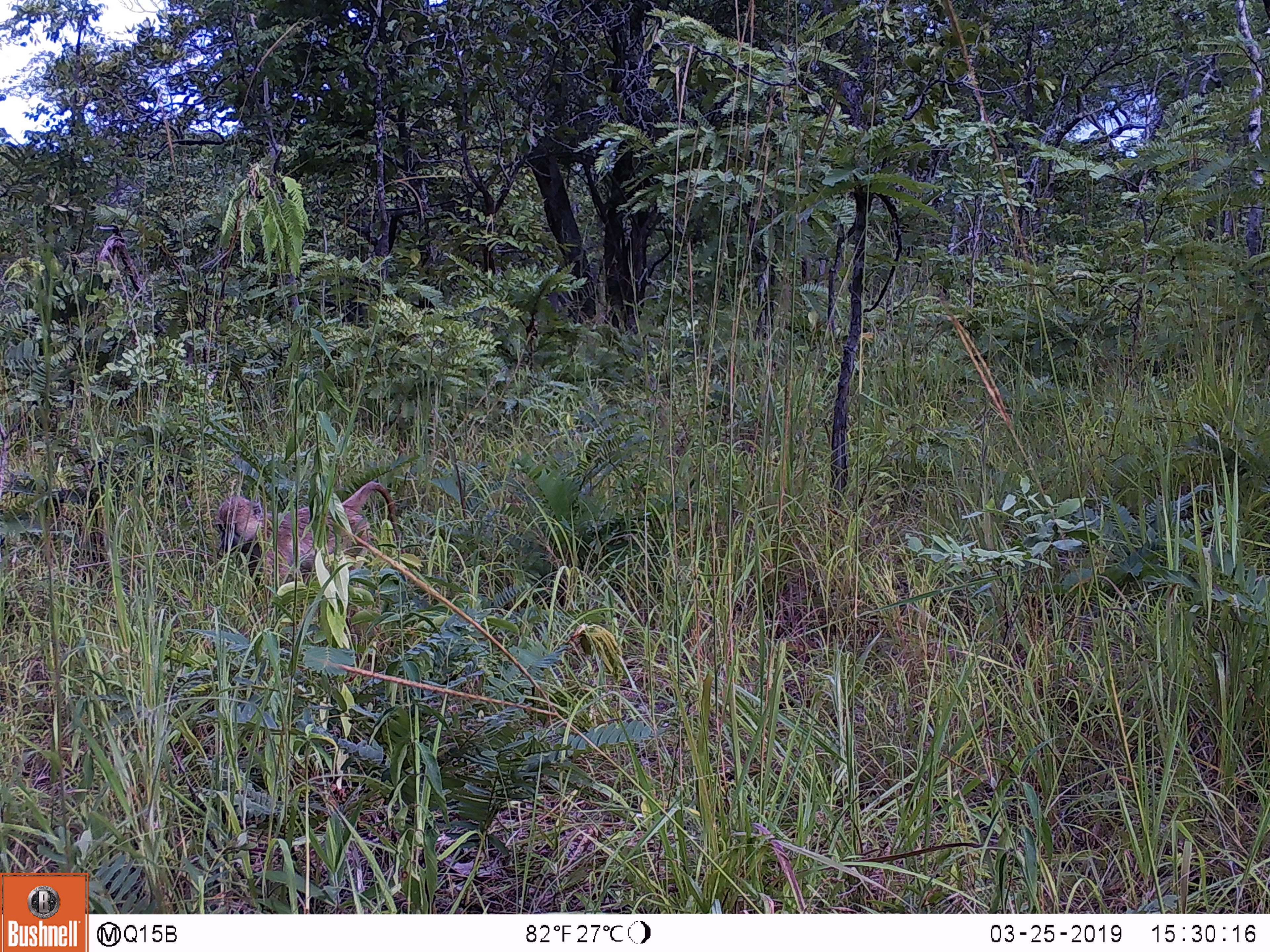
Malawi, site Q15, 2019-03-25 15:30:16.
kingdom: Animalia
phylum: Chordata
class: Mammalia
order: Primates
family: Cercopithecidae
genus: Papio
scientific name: Papio cynocephalus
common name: yellow baboon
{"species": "yellow baboon (Papio cynocephalus)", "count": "1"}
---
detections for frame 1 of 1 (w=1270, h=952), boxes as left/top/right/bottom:
yellow baboon: 211/469/403/600